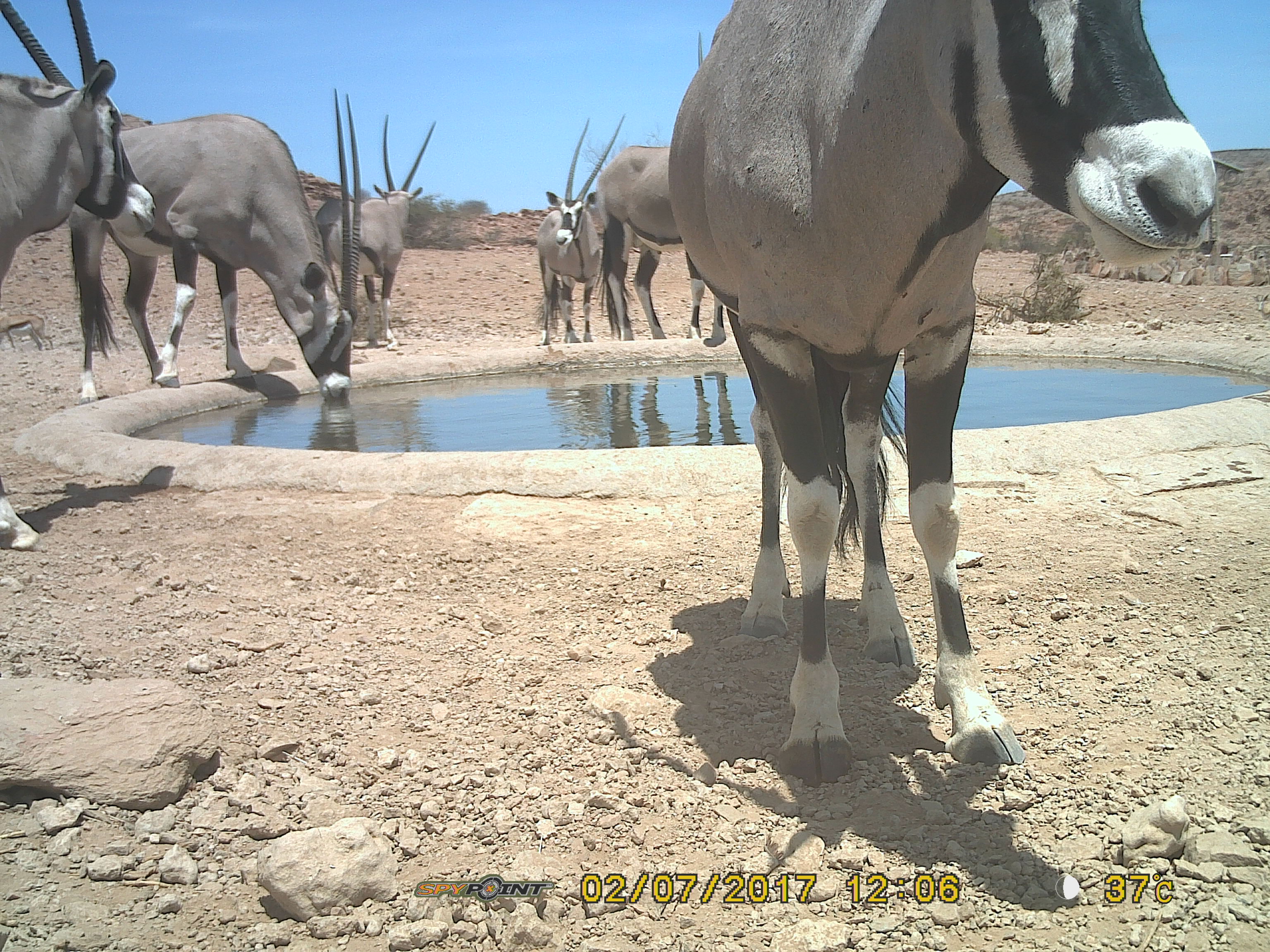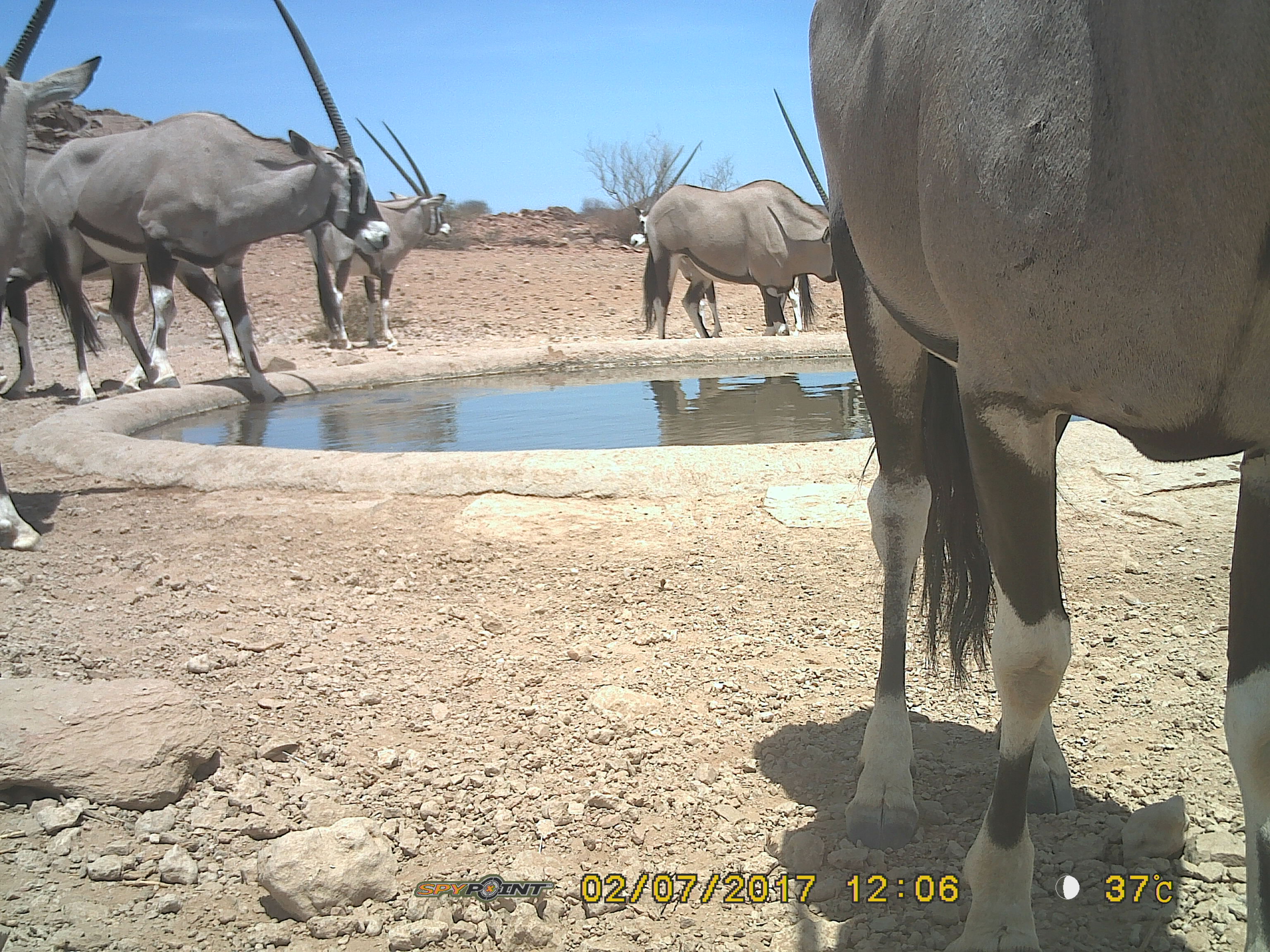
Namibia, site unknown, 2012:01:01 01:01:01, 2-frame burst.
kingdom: Animalia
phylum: Chordata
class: Mammalia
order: Artiodactyla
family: Bovidae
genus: Oryx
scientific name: Oryx gazella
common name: gemsbok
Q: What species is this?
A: Oryx gazella (gemsbok).